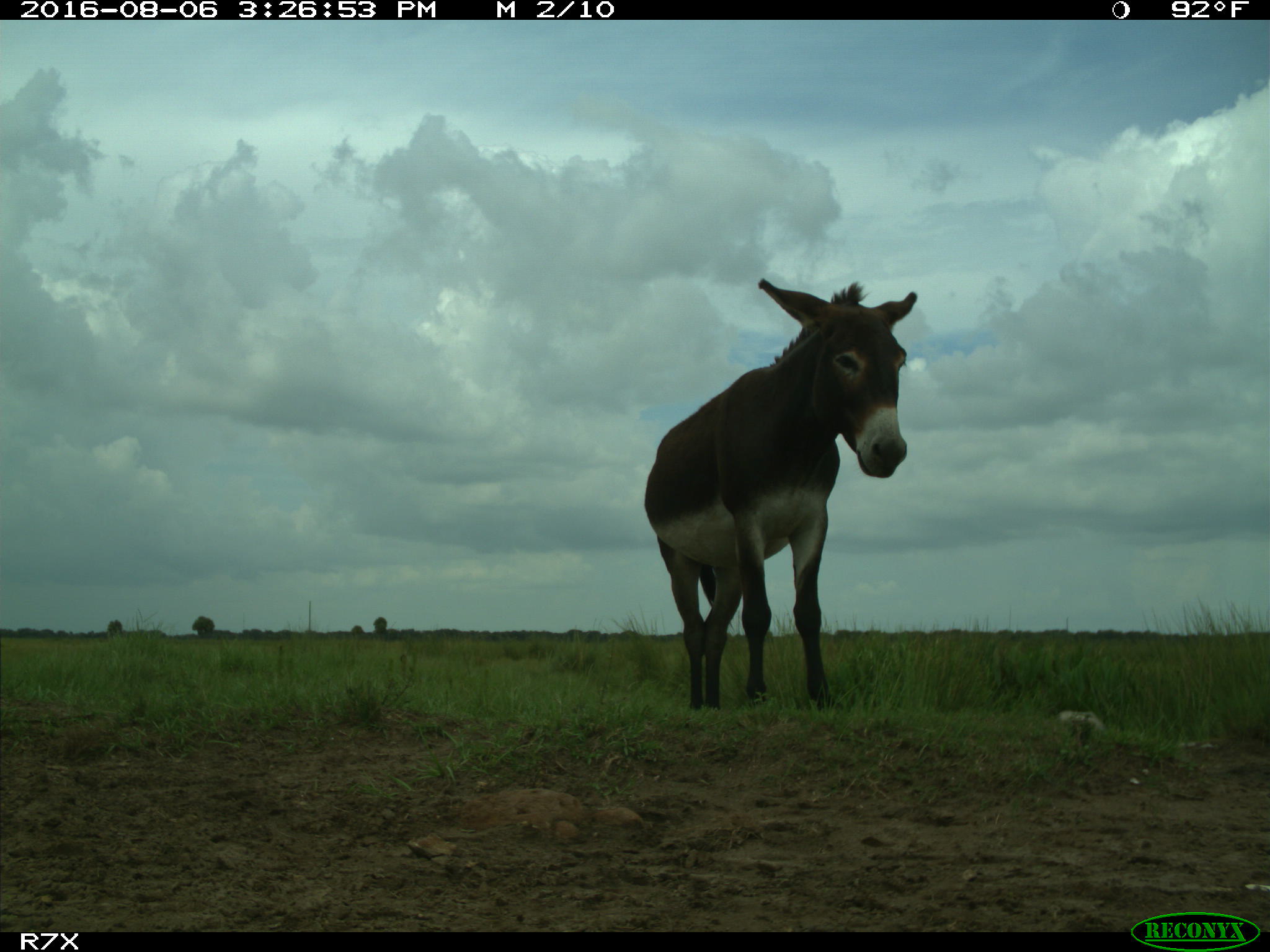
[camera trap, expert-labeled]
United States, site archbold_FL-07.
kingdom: Animalia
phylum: Chordata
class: Mammalia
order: Perissodactyla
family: Equidae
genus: Equus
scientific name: Equus africanus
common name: african wild ass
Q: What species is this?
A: Equus africanus (african wild ass).